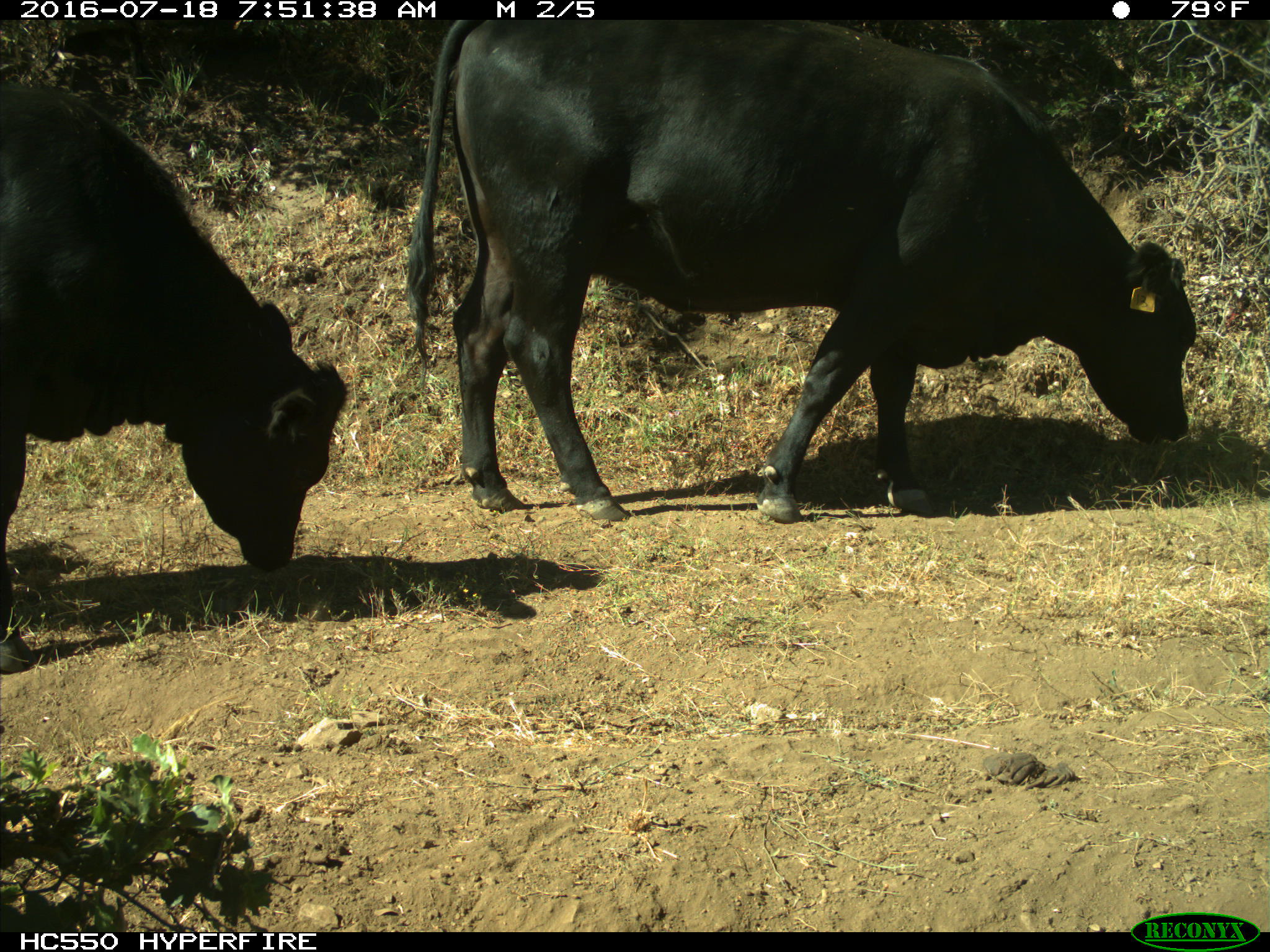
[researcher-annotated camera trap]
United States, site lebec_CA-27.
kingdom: Animalia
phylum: Chordata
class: Mammalia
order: Artiodactyla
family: Bovidae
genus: Bos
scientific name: Bos taurus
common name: domestic cow